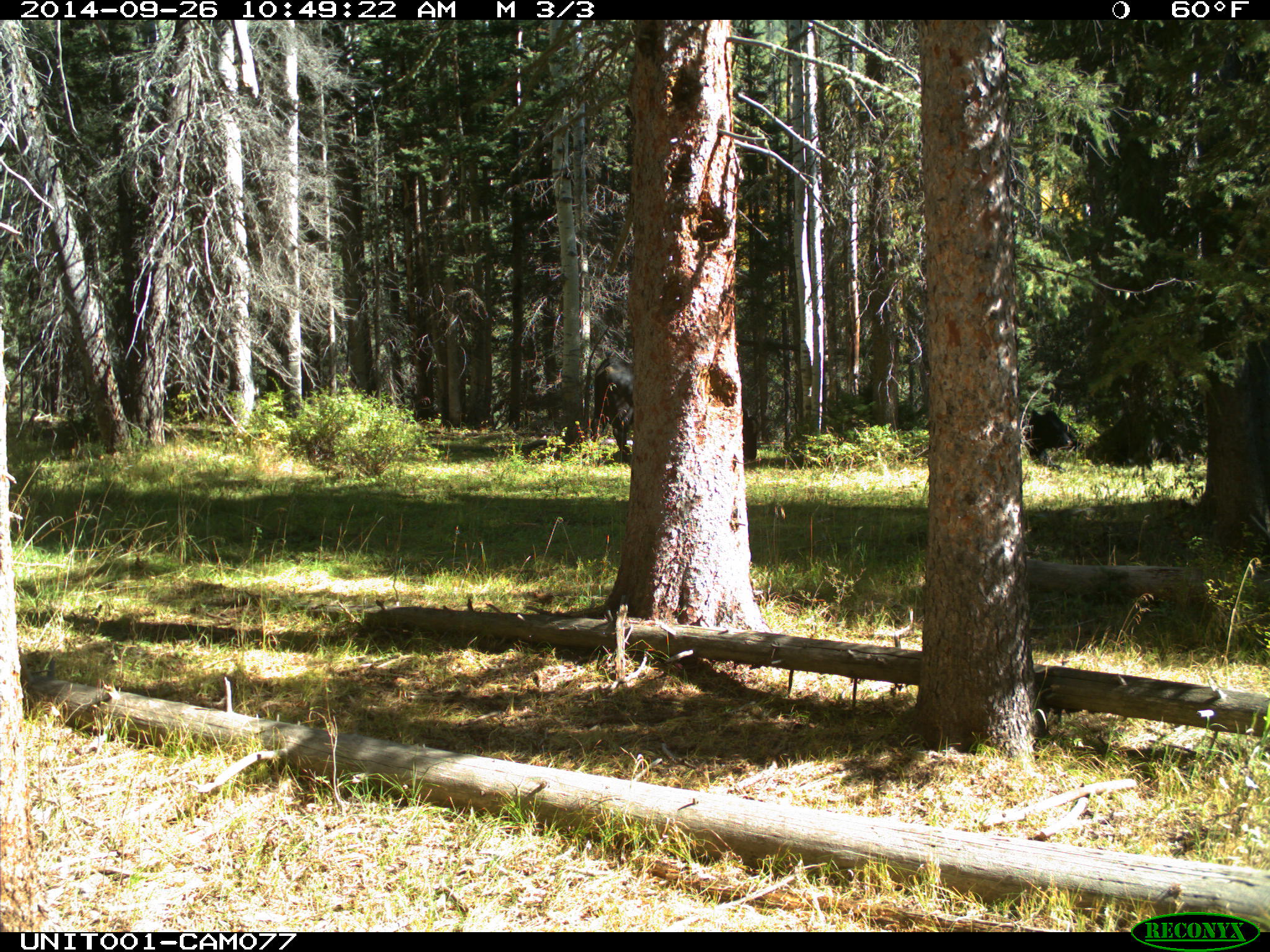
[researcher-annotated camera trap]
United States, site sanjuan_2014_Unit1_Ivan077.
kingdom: Animalia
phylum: Chordata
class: Mammalia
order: Artiodactyla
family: Bovidae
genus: Bos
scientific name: Bos taurus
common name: domestic cow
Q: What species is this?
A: Bos taurus (domestic cow).